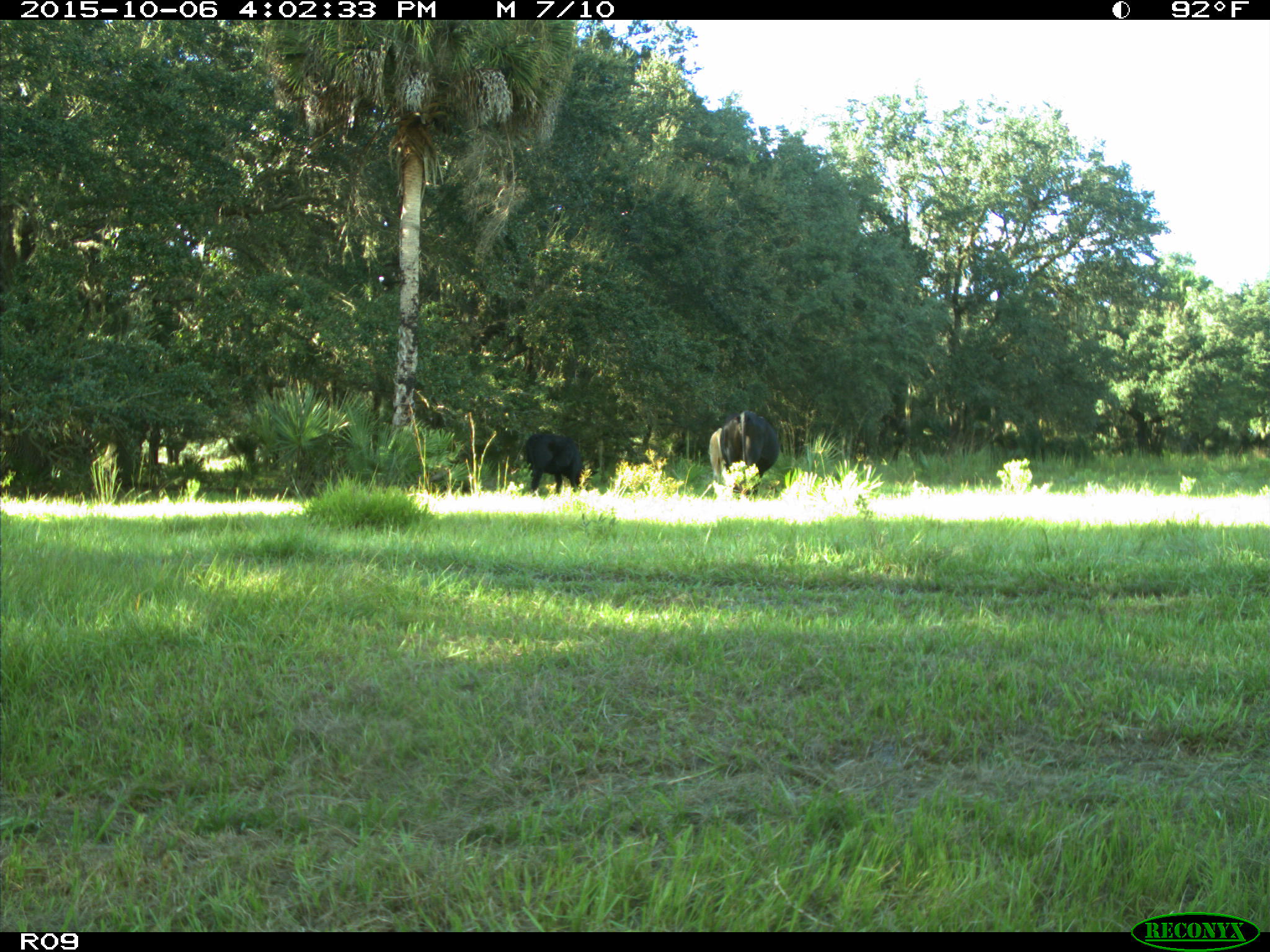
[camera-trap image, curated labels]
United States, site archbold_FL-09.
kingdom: Animalia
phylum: Chordata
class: Mammalia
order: Artiodactyla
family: Bovidae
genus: Bos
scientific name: Bos taurus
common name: domestic cow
Bos taurus (domestic cow).